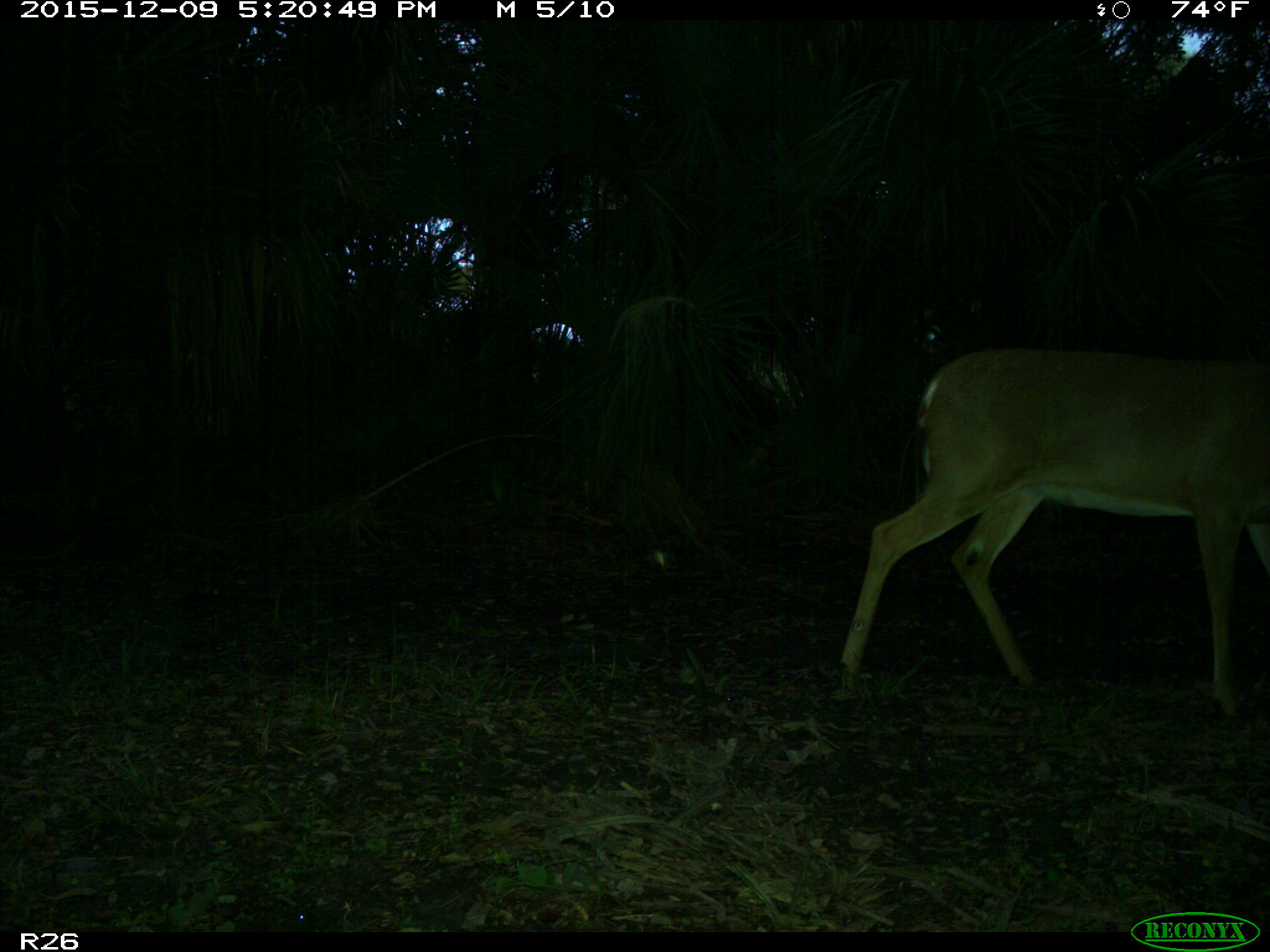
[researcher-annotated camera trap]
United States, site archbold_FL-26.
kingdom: Animalia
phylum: Chordata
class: Mammalia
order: Artiodactyla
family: Cervidae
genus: Odocoileus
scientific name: Odocoileus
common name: deer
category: unidentified deer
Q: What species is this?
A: Unidentified deer (deer) (Odocoileus).